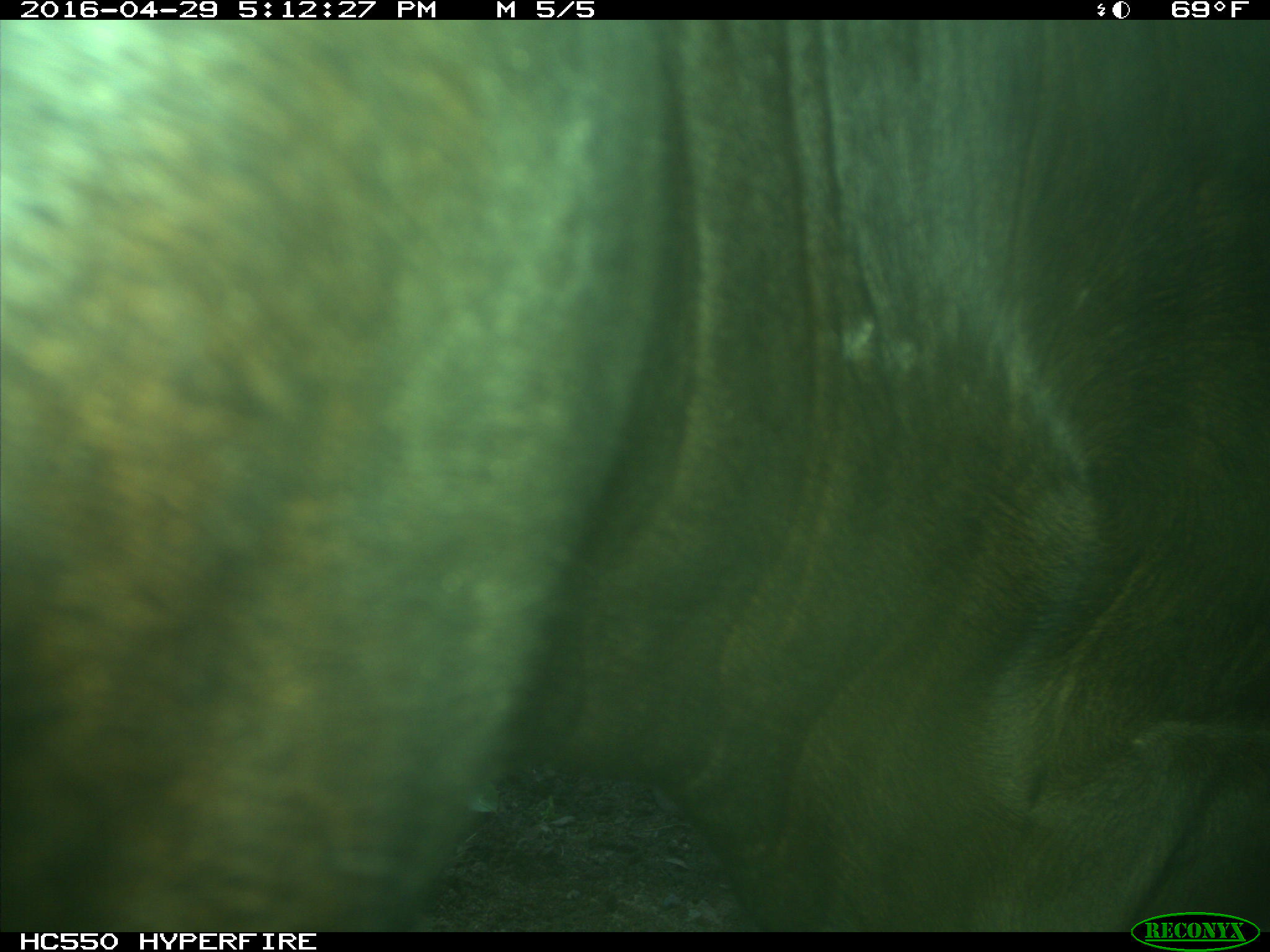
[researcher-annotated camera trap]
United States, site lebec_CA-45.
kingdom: Animalia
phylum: Chordata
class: Mammalia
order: Artiodactyla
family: Bovidae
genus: Bos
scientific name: Bos taurus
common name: domestic cow